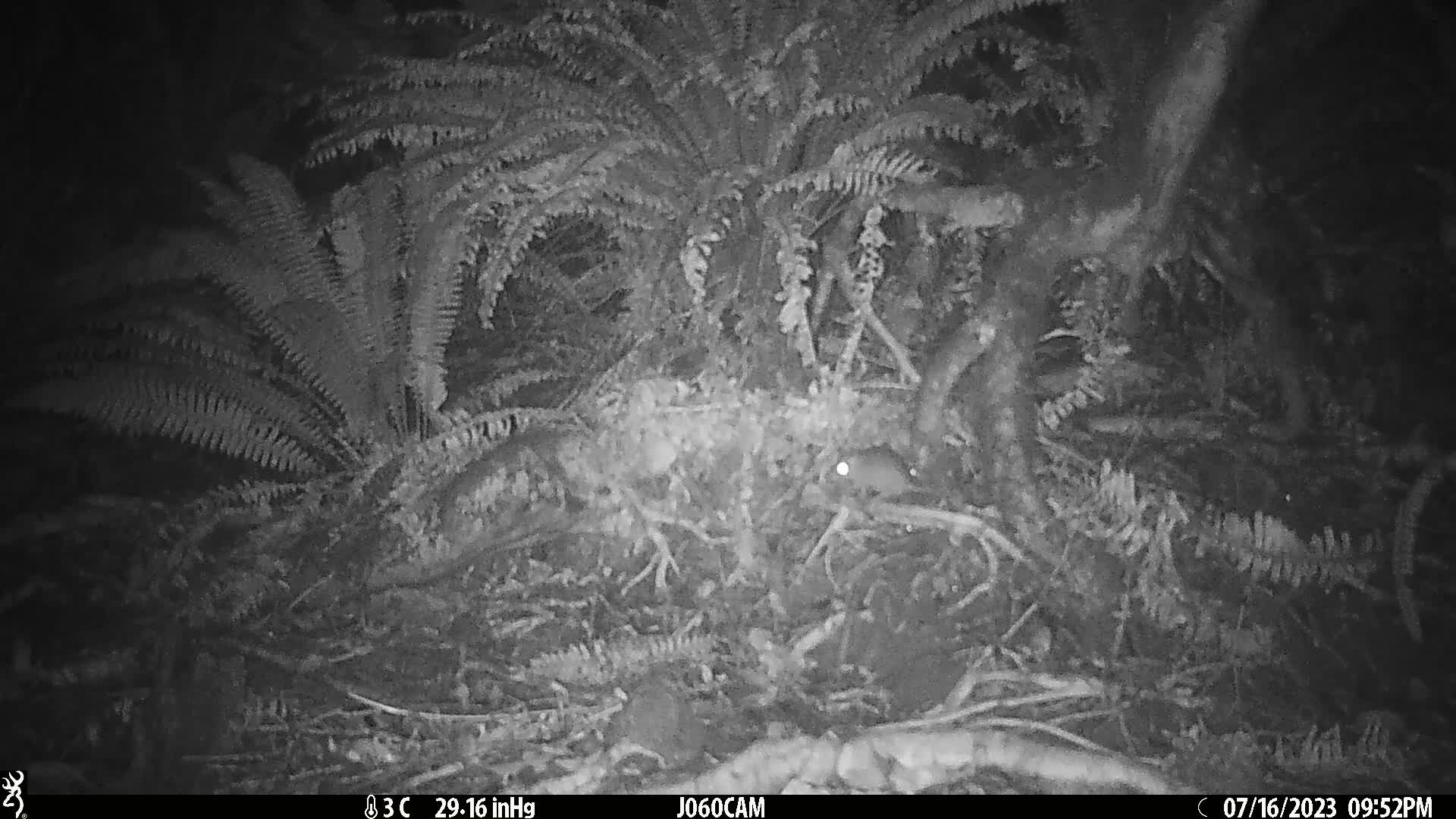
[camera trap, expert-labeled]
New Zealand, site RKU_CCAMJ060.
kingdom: Animalia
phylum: Chordata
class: Mammalia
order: Rodentia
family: Muridae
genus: Rattus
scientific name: Rattus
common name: rat